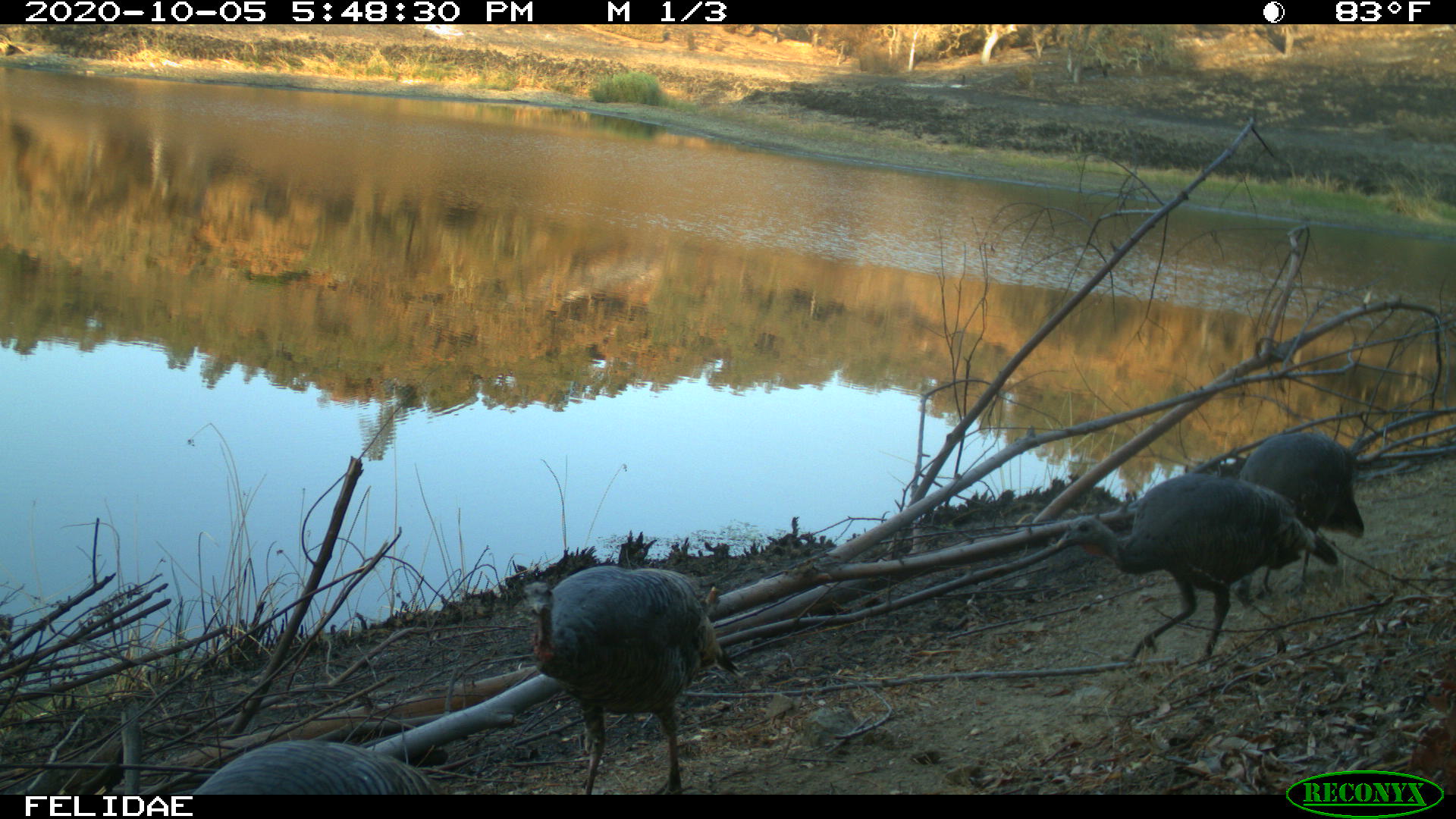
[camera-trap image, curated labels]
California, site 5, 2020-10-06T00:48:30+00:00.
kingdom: Animalia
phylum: Chordata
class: Aves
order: Galliformes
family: Phasianidae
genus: Meleagris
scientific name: Meleagris gallopavo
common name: turkey